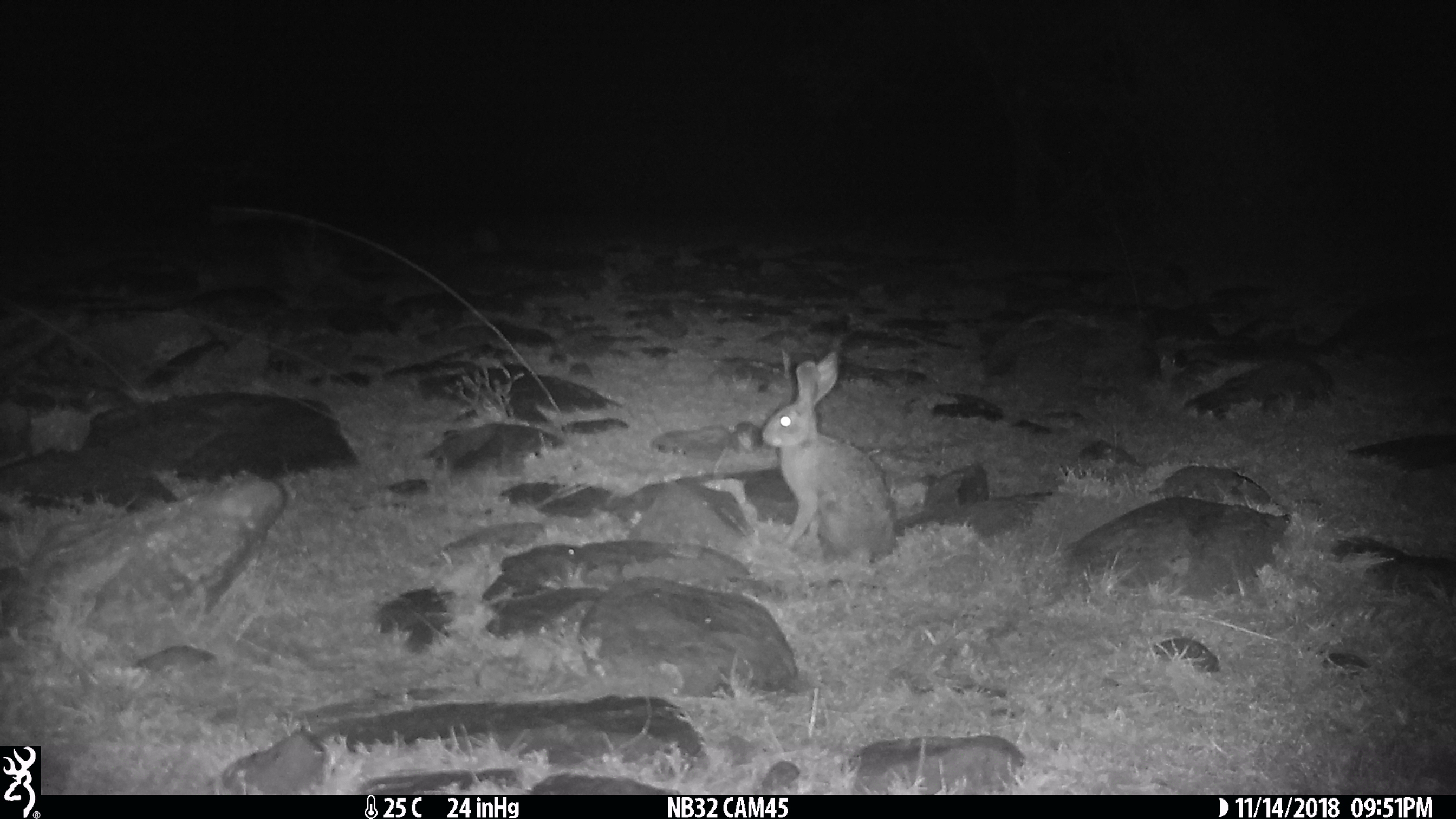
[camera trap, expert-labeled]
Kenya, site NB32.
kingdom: Animalia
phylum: Chordata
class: Mammalia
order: Lagomorpha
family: Leporidae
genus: Lepus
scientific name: Lepus capensis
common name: cape hare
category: hare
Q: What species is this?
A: Hare (cape hare) (Lepus capensis).